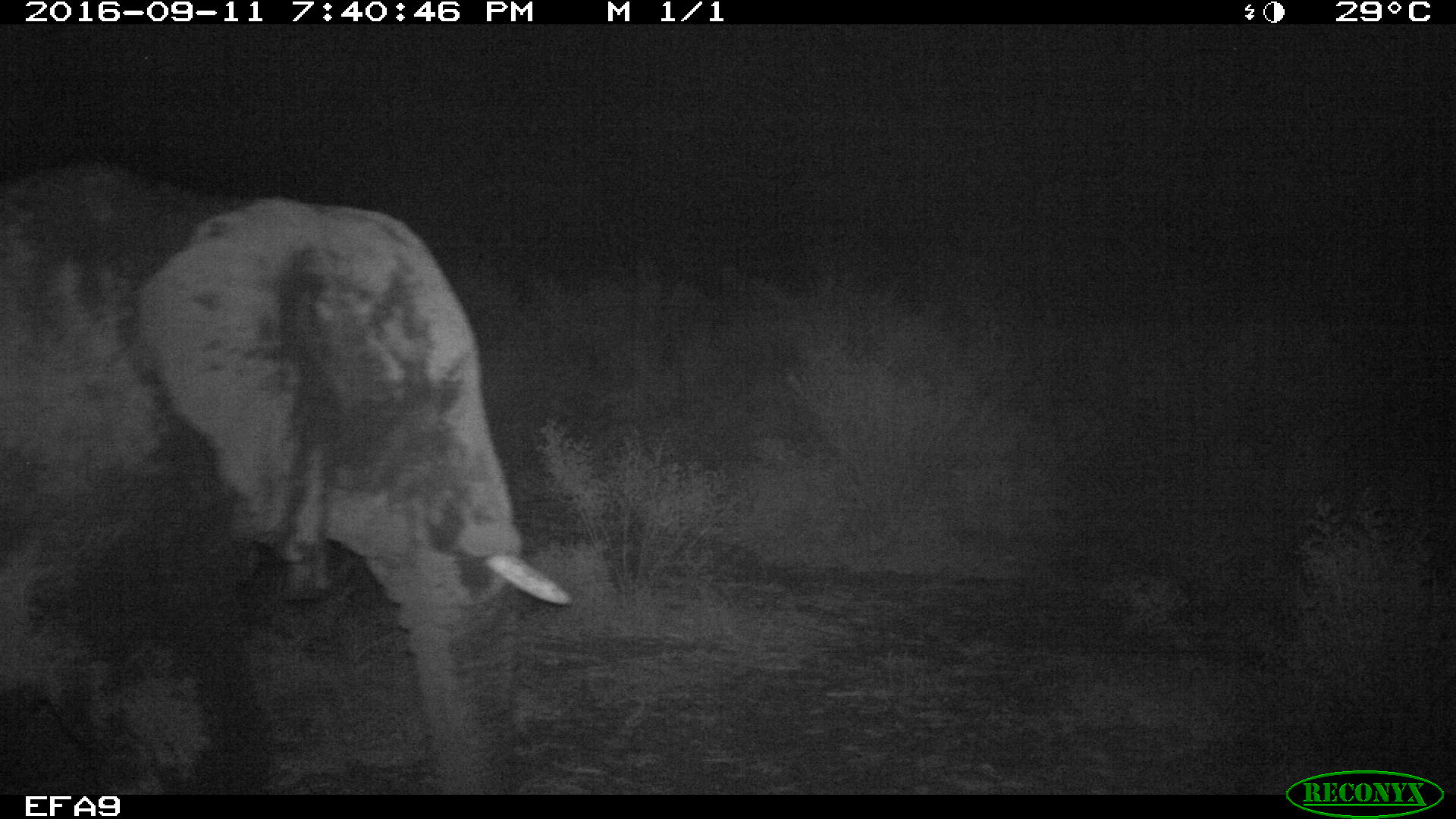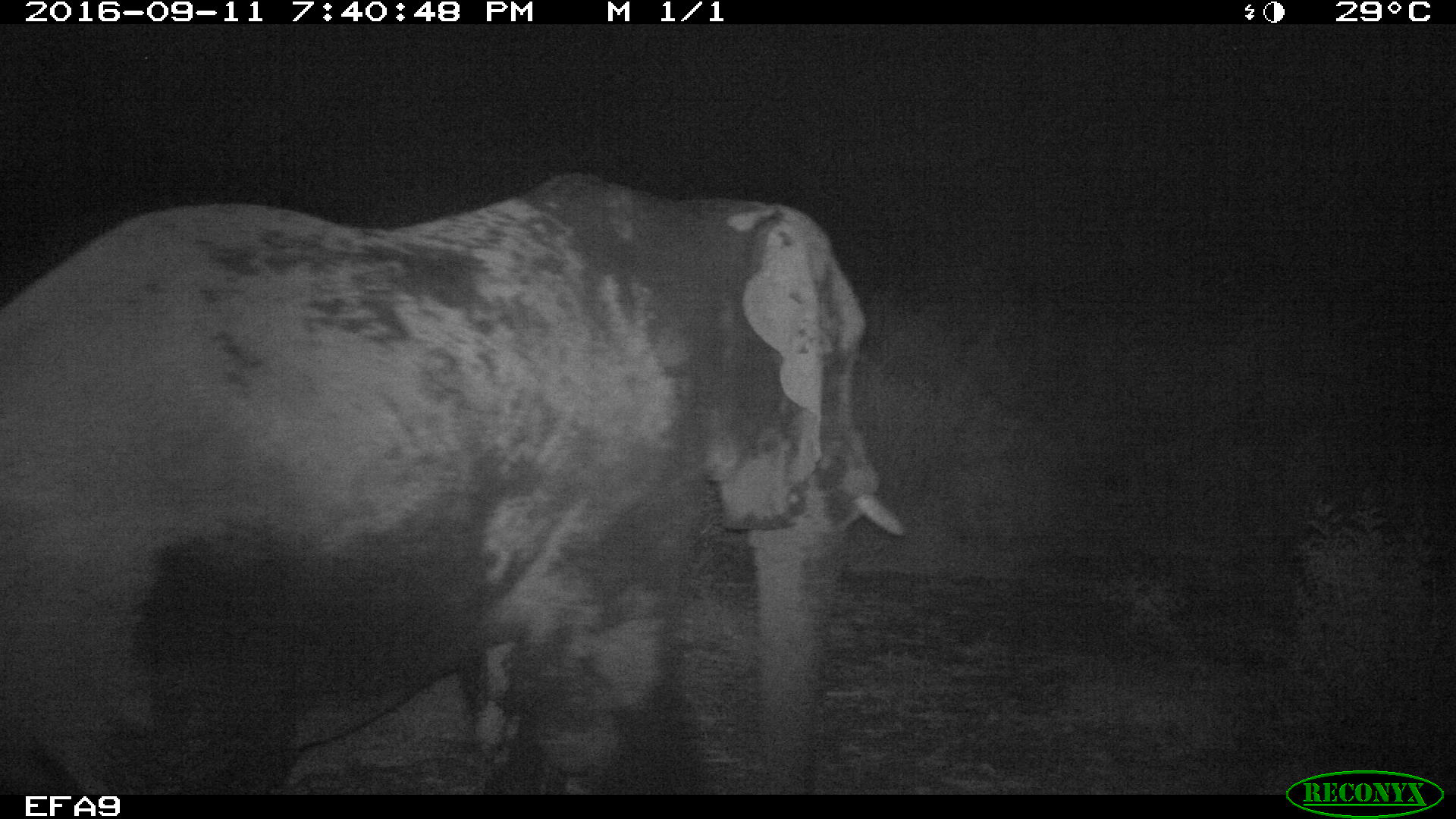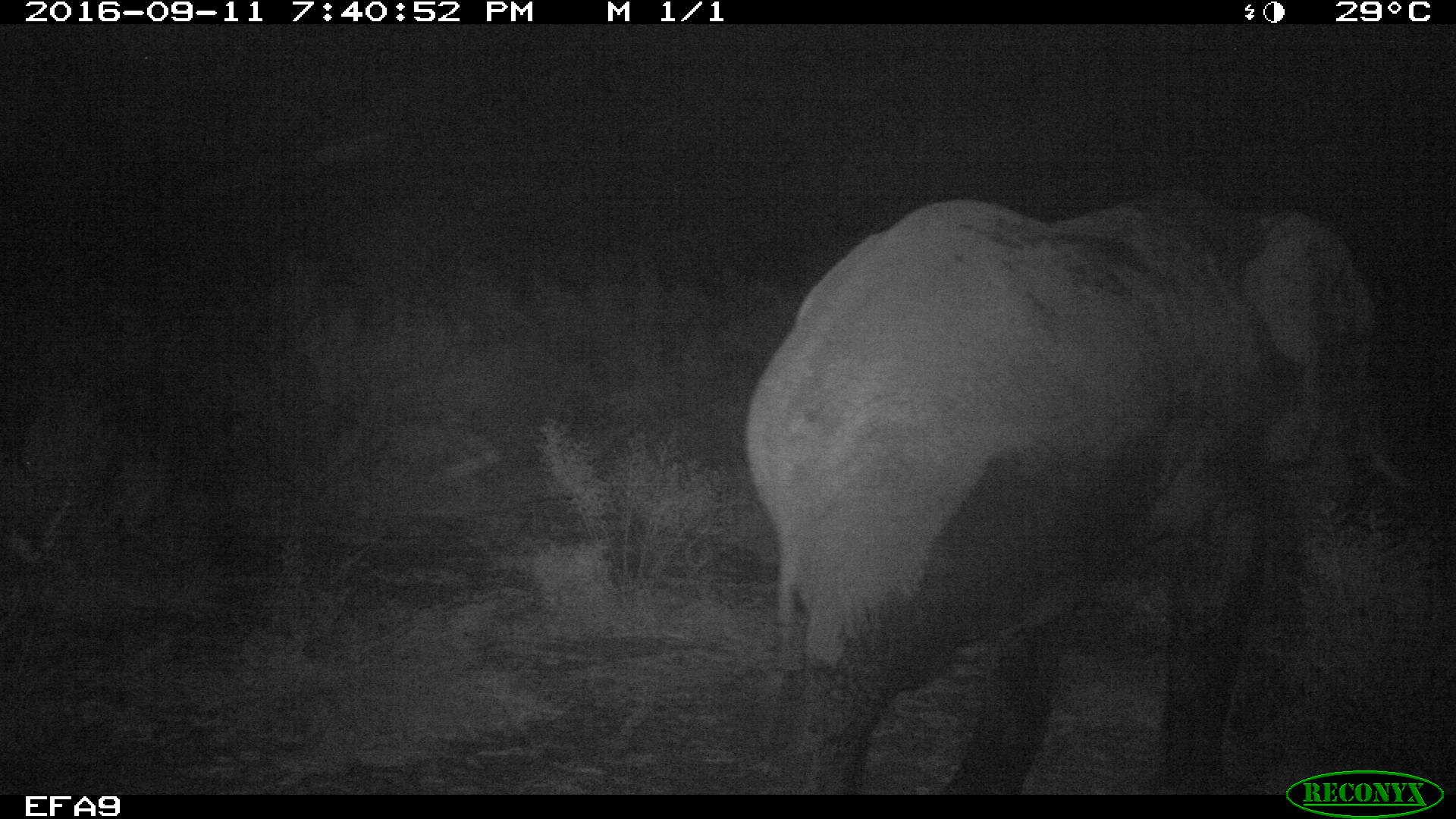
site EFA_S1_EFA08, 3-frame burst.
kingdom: Animalia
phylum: Chordata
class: Mammalia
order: Proboscidea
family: Elephantidae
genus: Loxodonta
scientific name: Loxodonta africana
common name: african bush elephant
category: elephant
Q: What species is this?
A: Elephant (african bush elephant) (Loxodonta africana).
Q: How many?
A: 1.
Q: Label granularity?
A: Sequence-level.